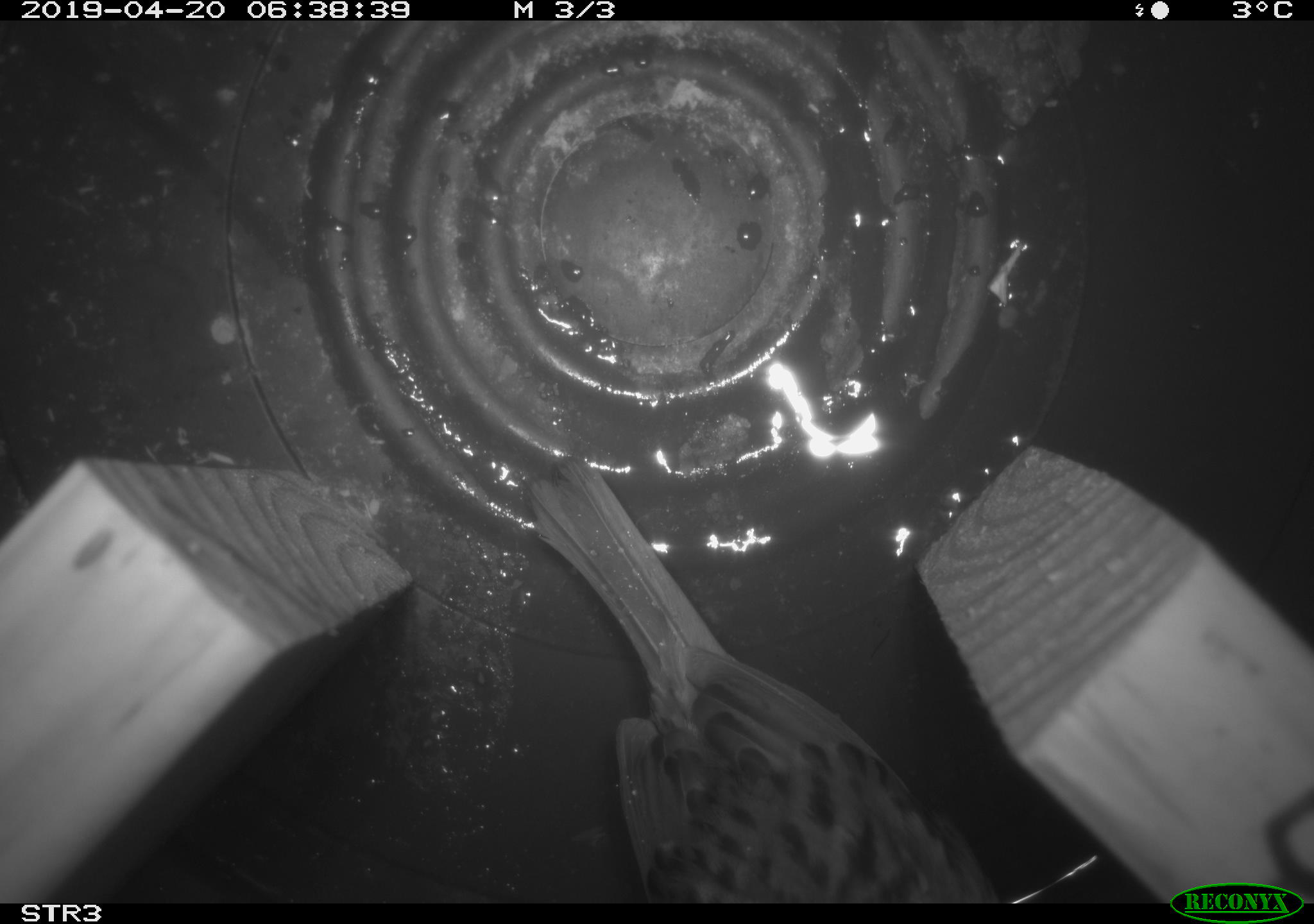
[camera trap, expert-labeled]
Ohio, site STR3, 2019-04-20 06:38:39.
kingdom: Animalia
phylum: Chordata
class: Aves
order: Passeriformes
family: Passerellidae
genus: Melospiza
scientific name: Melospiza melodia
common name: song sparrow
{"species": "song sparrow (Melospiza melodia)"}